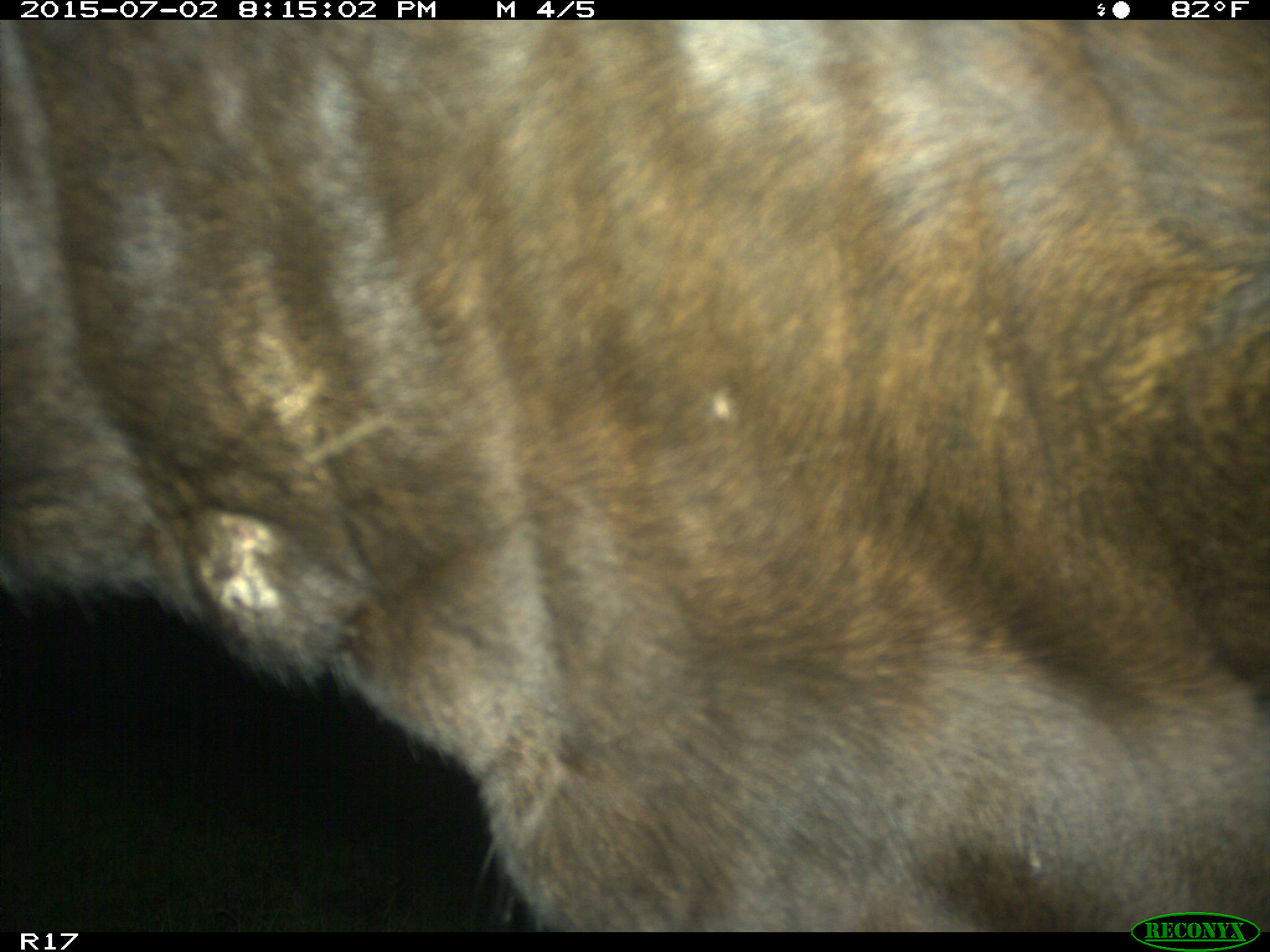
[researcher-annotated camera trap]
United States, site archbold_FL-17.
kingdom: Animalia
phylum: Chordata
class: Mammalia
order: Artiodactyla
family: Bovidae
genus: Bos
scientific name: Bos taurus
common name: domestic cow